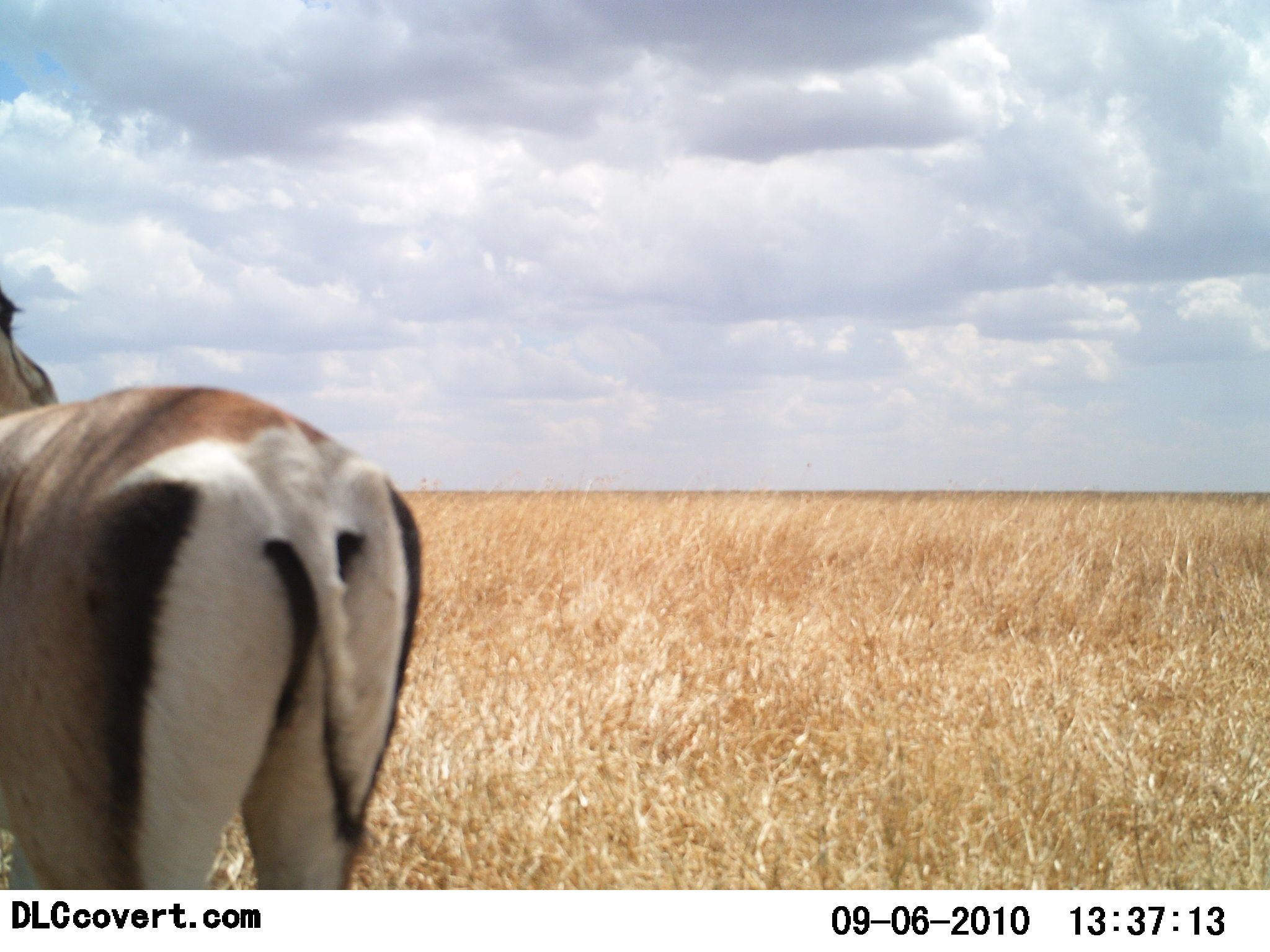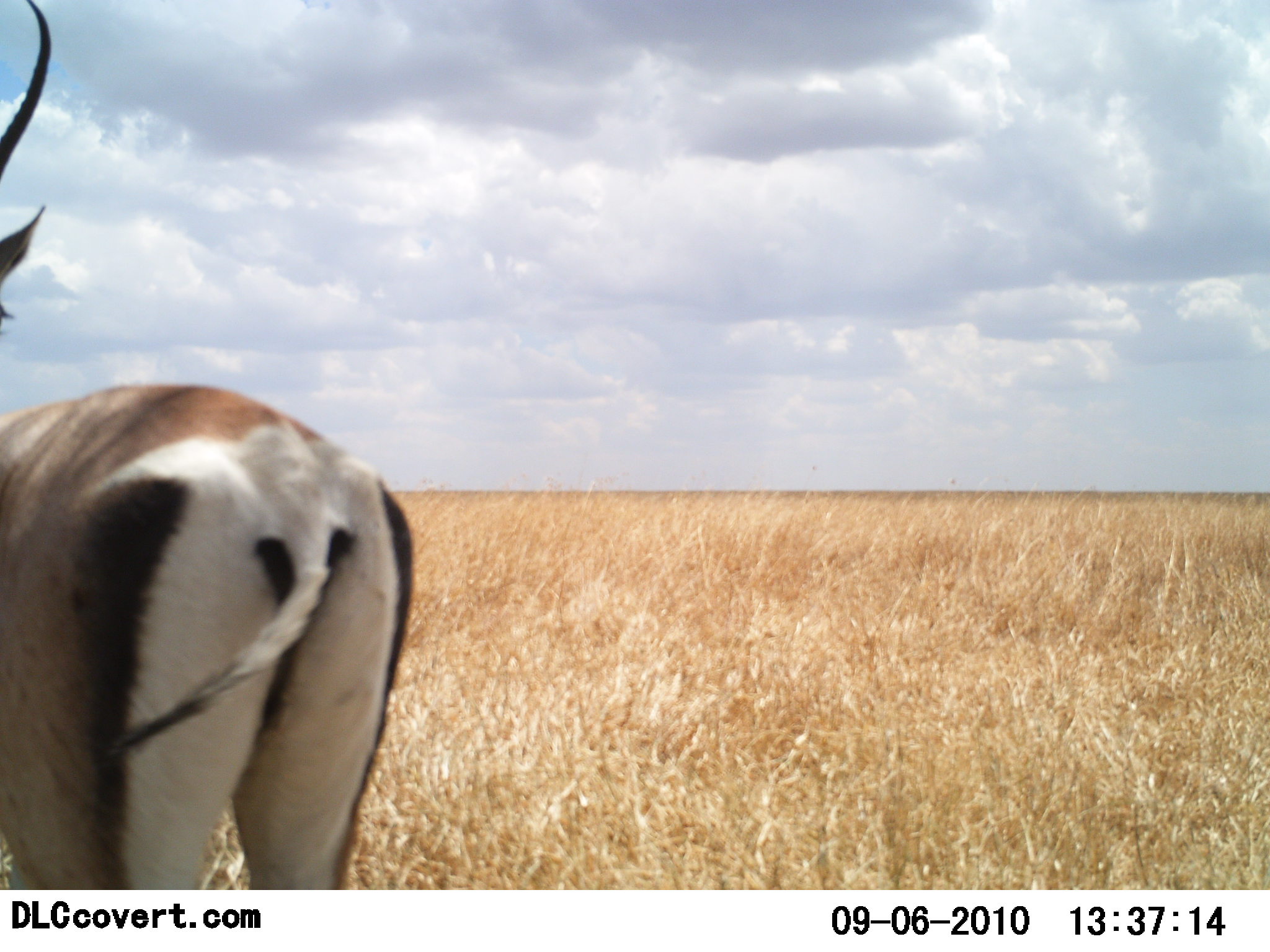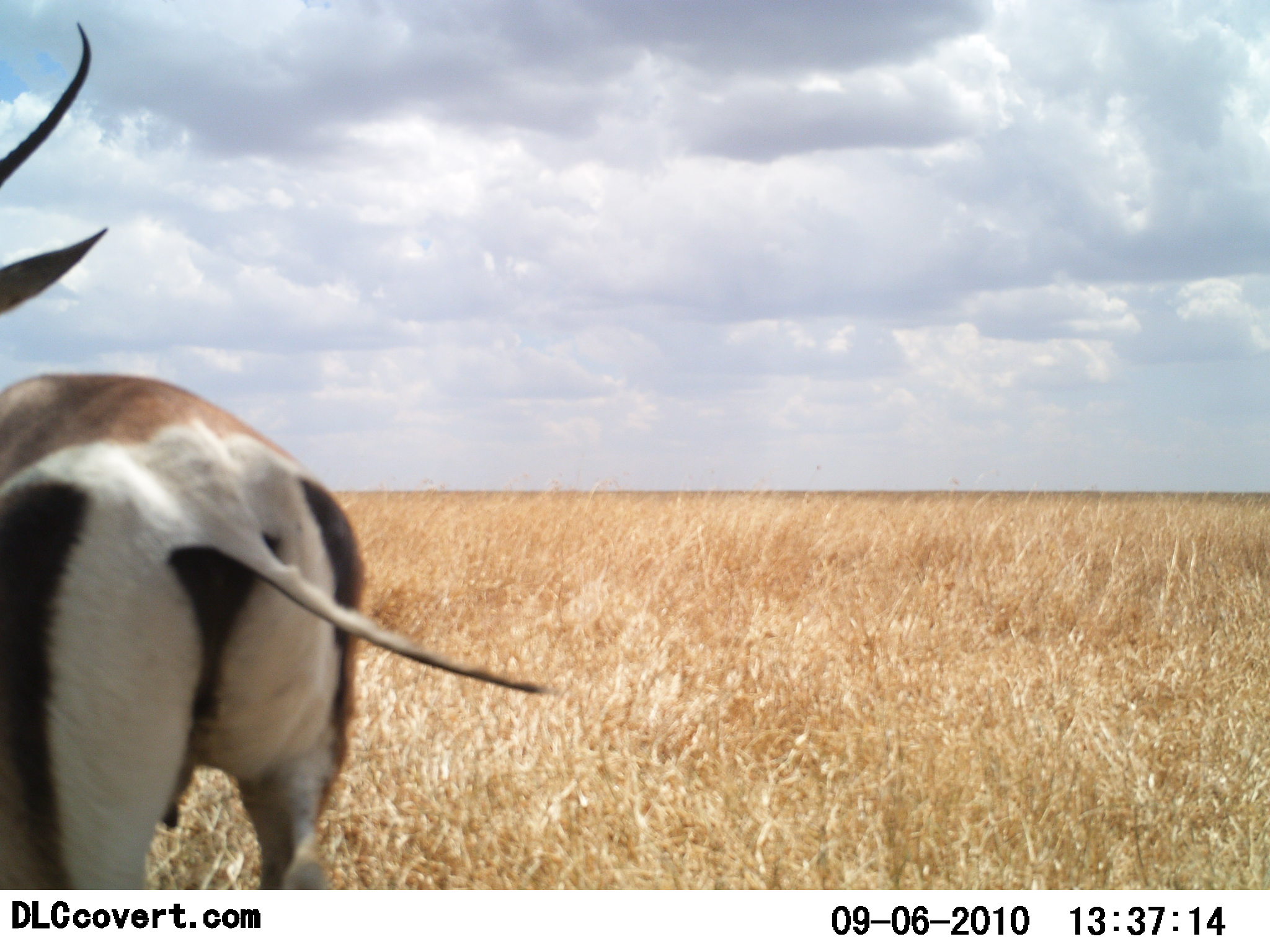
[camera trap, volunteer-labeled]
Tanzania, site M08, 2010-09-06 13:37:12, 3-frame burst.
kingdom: Animalia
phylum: Chordata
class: Mammalia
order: Artiodactyla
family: Bovidae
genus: Nanger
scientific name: Nanger granti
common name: grant's gazelle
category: gazellegrants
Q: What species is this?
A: Gazellegrants (grant's gazelle) (Nanger granti).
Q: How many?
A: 1.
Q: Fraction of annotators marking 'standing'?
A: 83%.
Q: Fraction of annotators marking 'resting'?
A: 6%.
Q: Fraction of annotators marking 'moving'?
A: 17%.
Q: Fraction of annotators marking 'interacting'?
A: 0%.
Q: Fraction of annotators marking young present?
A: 0%.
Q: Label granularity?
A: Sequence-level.